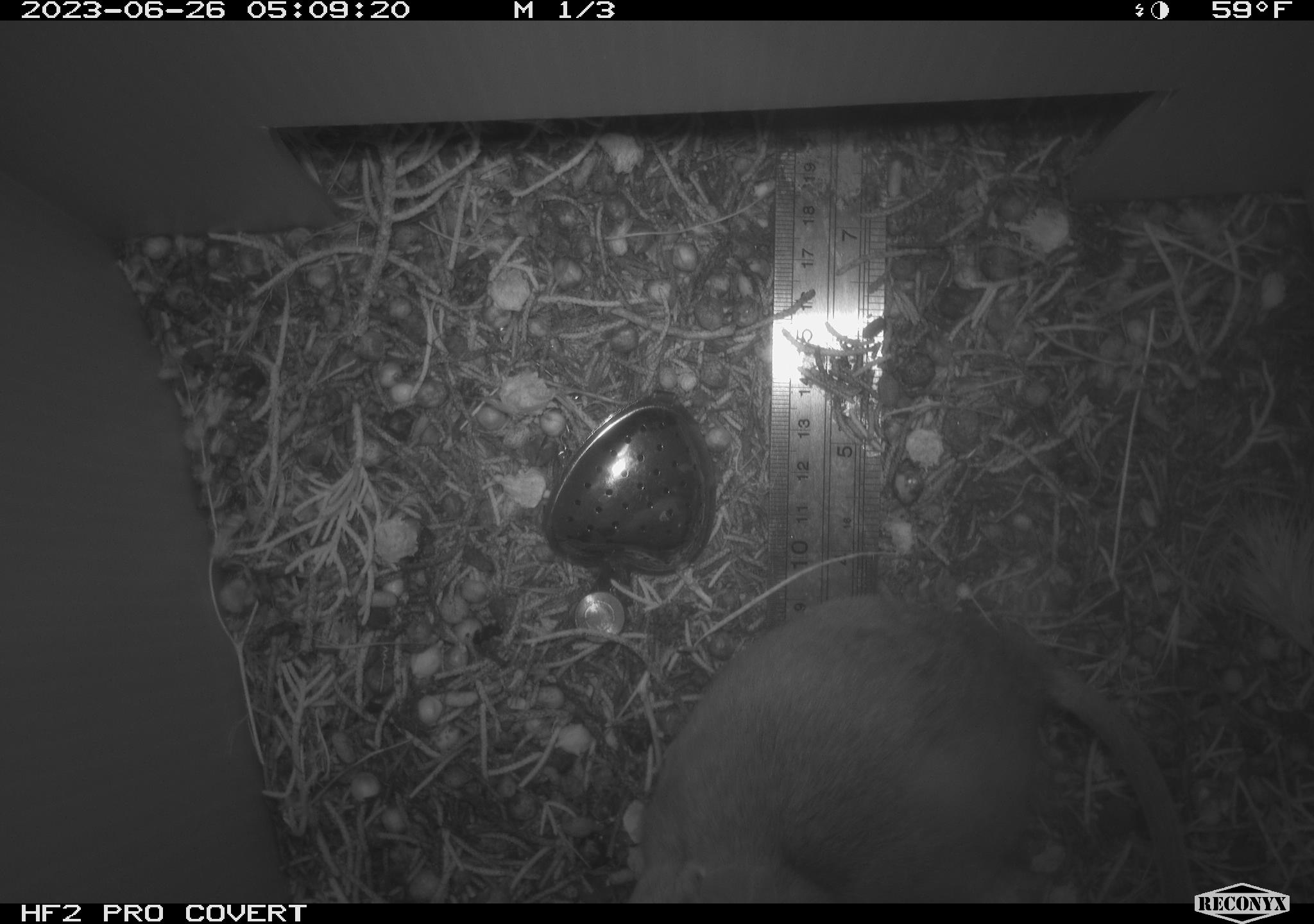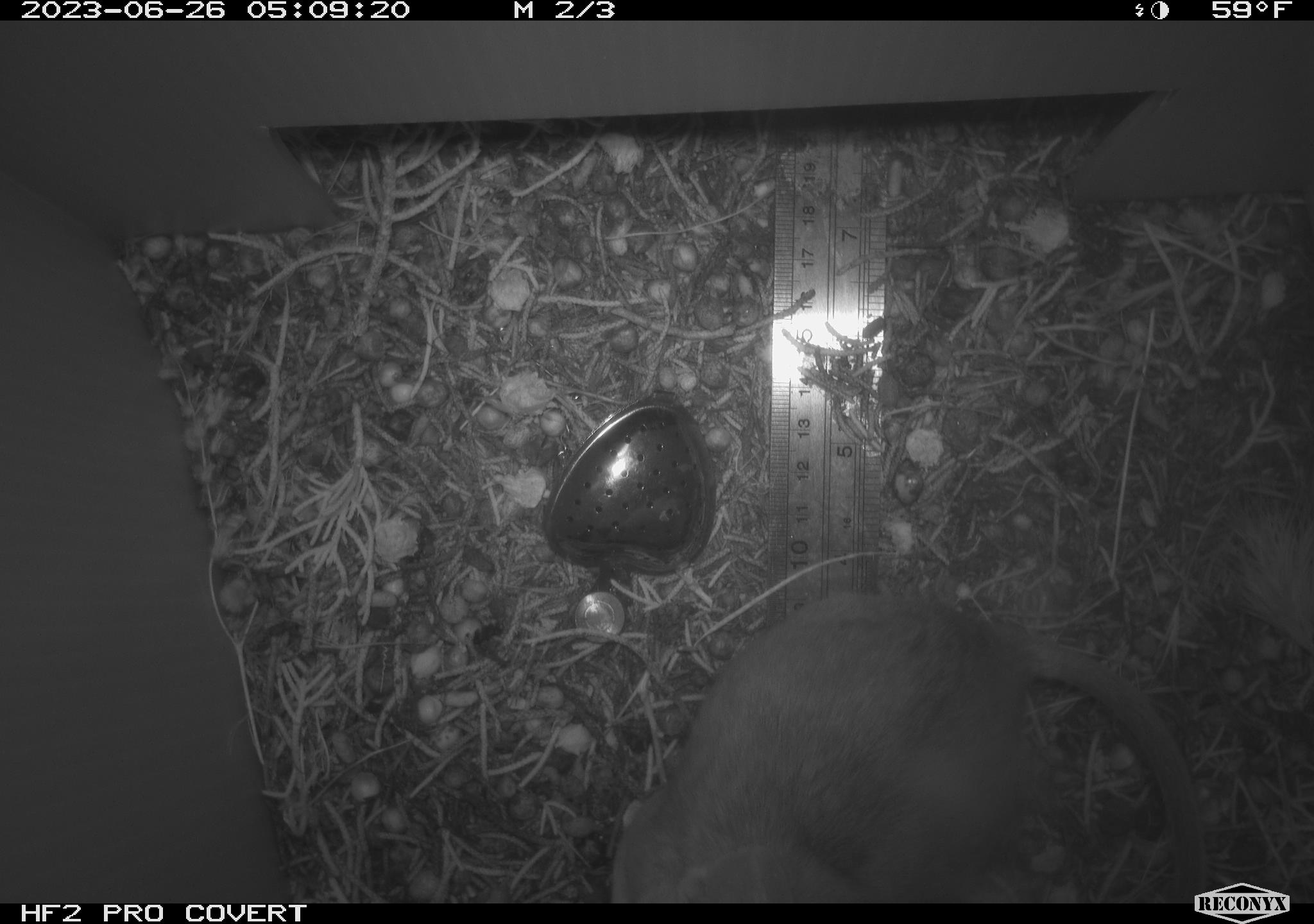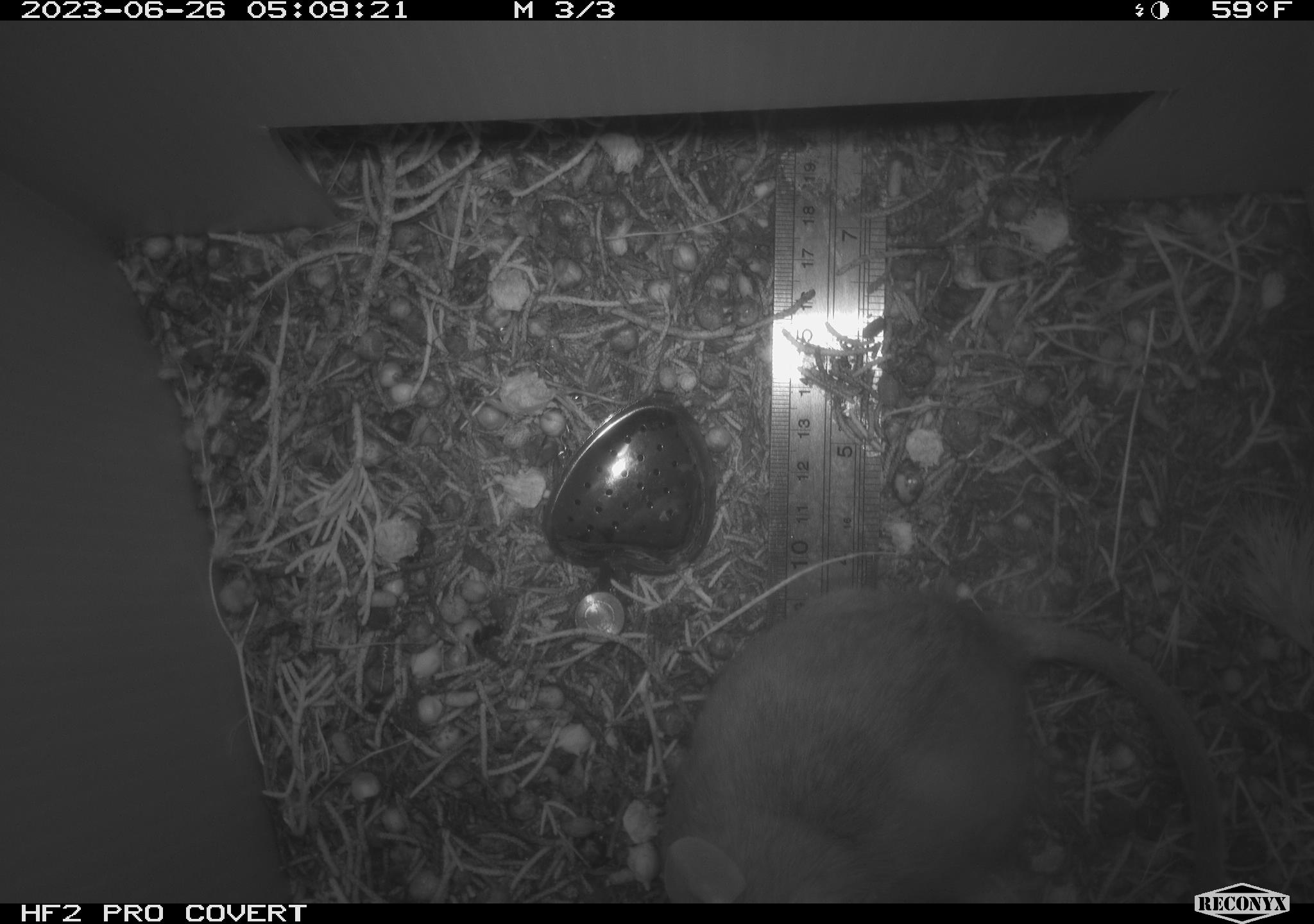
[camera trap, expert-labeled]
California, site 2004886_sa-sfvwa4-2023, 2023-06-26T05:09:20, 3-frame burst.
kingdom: Animalia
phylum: Chordata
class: Mammalia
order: Rodentia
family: Cricetidae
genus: Neotoma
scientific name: Neotoma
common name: pack rat or woodrat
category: neotoma species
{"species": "neotoma species (pack rat or woodrat) (Neotoma)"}